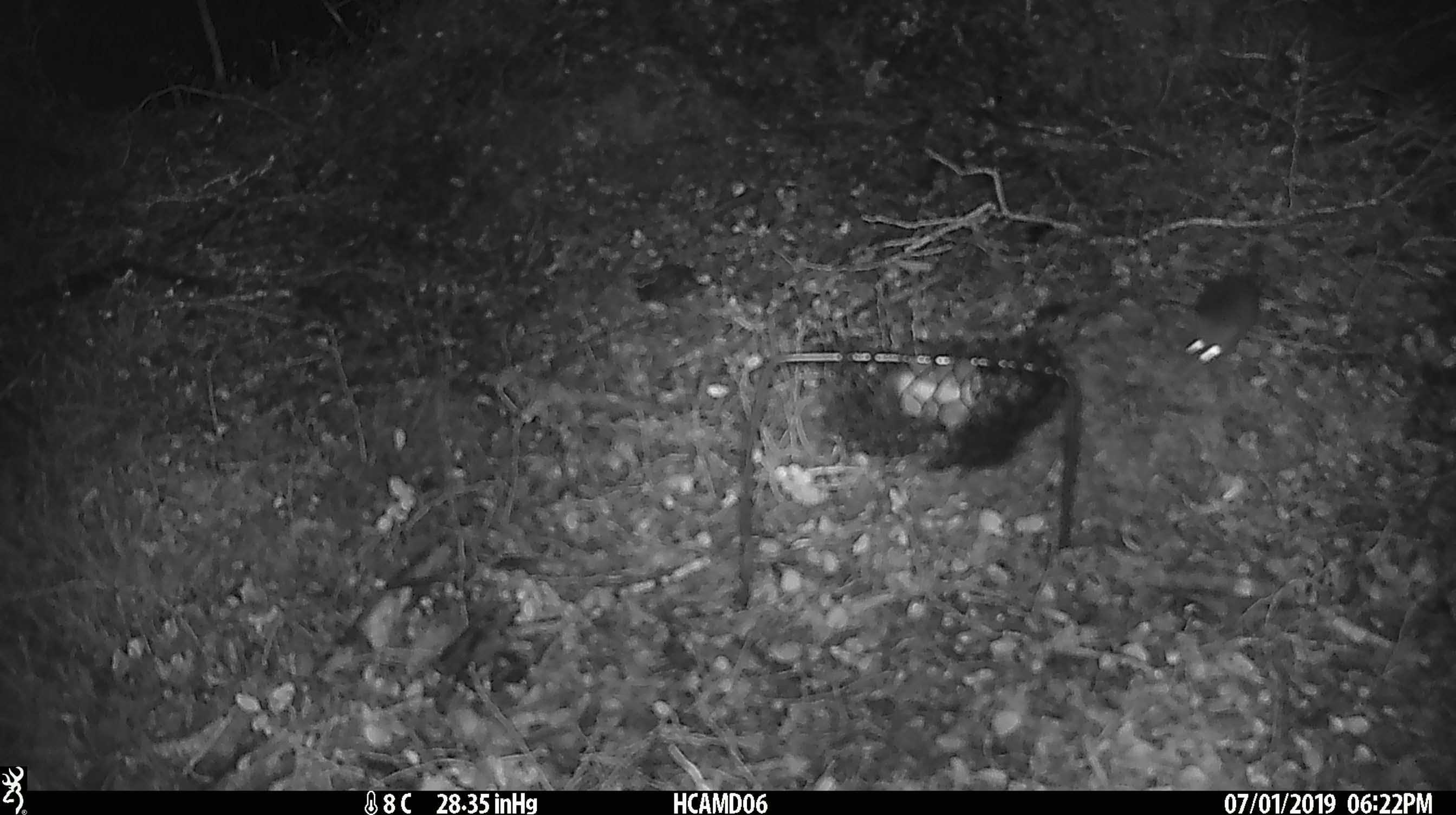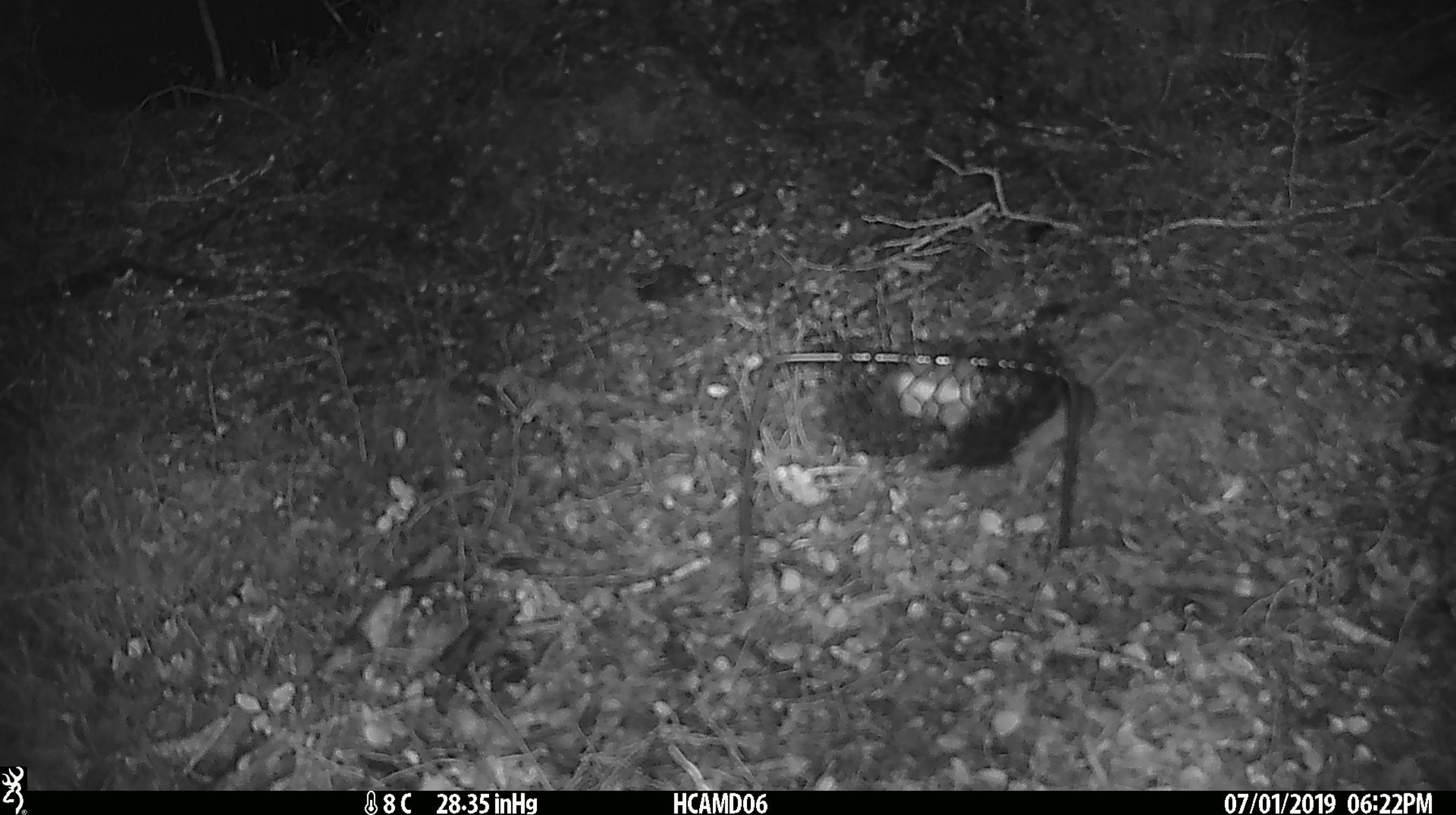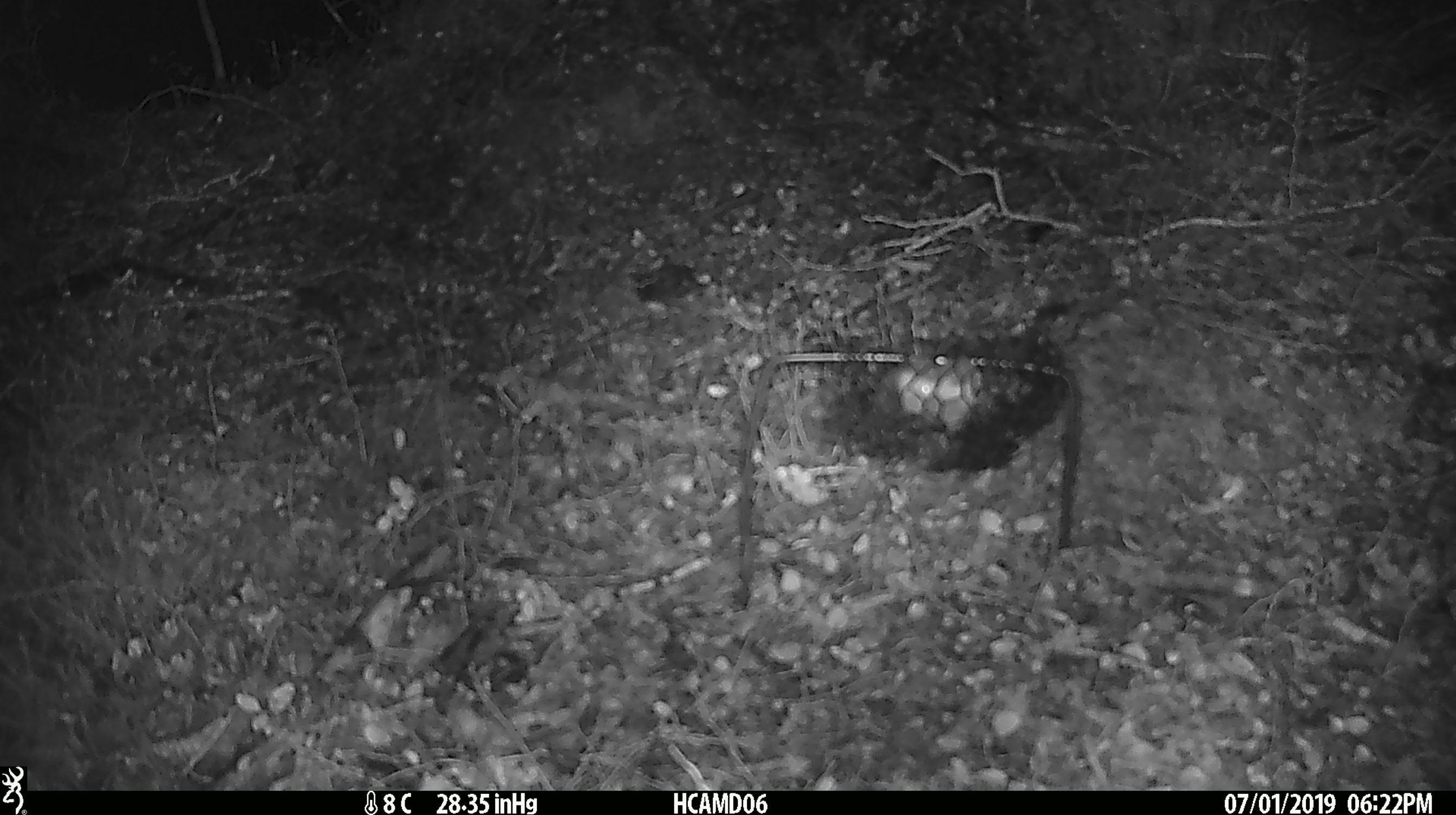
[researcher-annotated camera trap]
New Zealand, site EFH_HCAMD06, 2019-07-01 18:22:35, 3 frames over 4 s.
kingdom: Animalia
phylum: Chordata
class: Mammalia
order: Rodentia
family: Muridae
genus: Mus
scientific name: Mus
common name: mouse